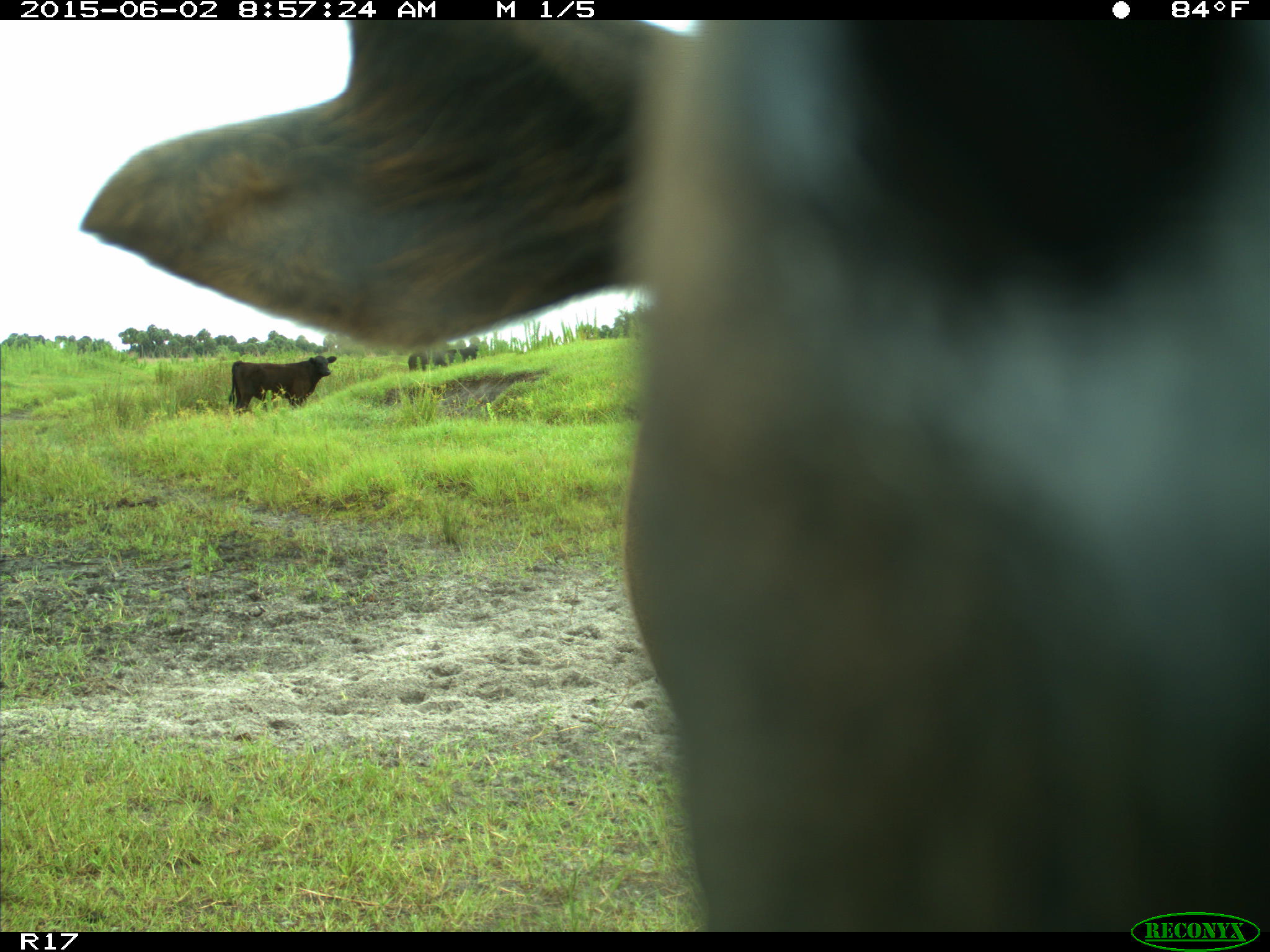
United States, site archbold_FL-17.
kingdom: Animalia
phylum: Chordata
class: Mammalia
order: Artiodactyla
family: Bovidae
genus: Bos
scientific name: Bos taurus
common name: domestic cow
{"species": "Bos taurus (domestic cow)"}